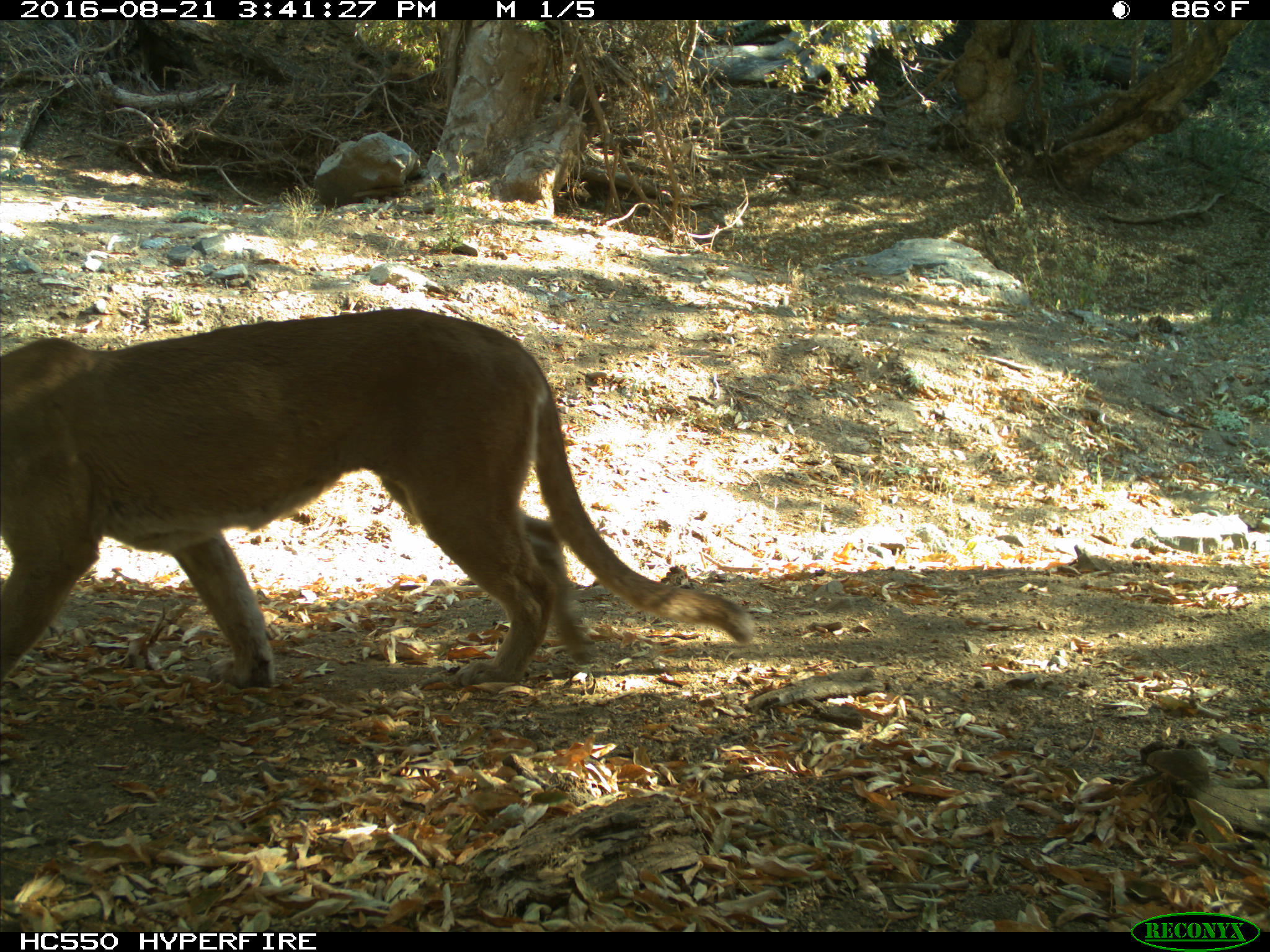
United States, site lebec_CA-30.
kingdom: Animalia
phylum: Chordata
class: Mammalia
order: Carnivora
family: Felidae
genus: Puma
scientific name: Puma concolor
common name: mountain lion